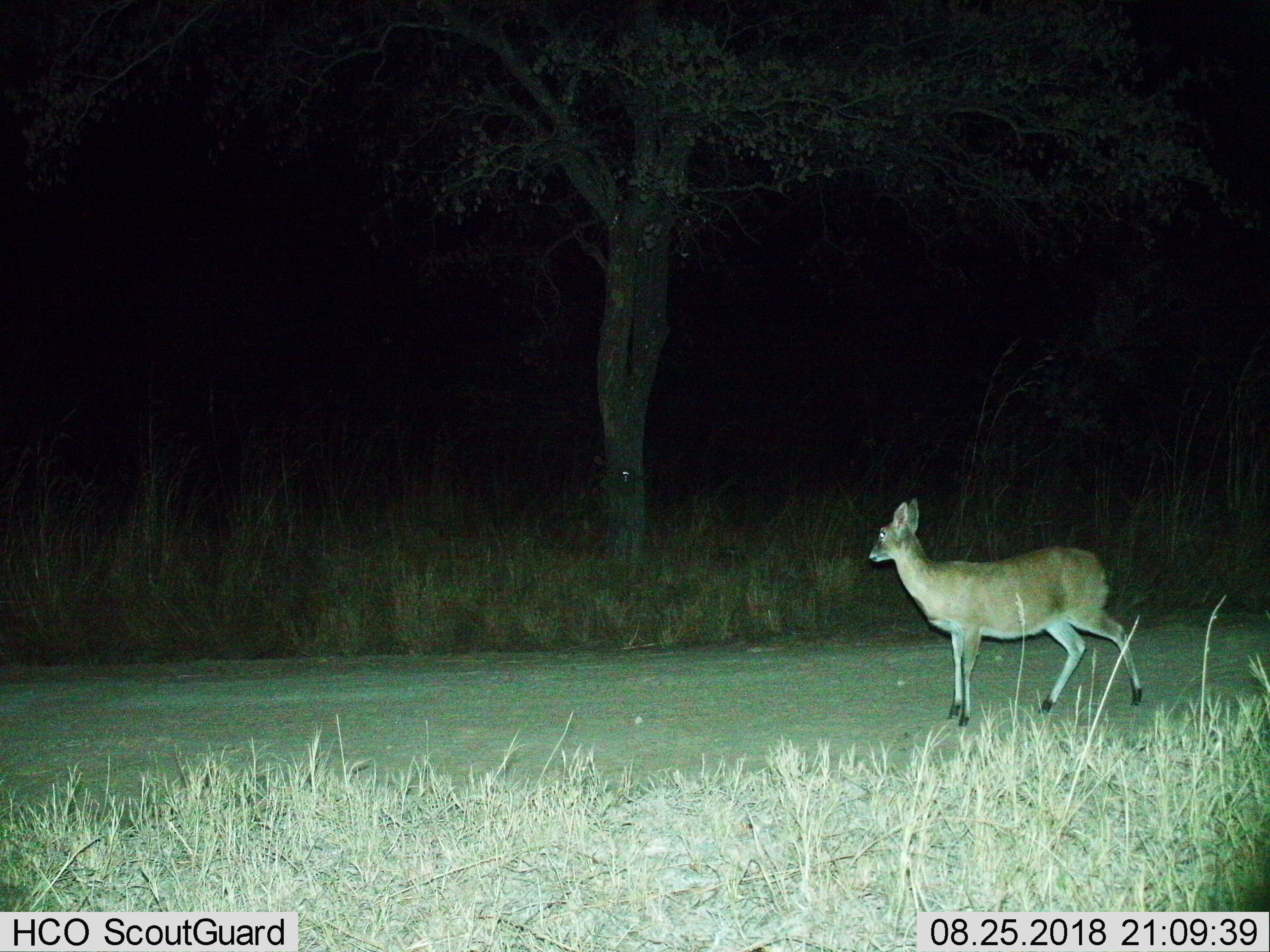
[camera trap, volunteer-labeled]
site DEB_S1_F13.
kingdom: Animalia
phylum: Chordata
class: Mammalia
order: Artiodactyla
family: Bovidae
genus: Sylvicapra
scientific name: Sylvicapra grimmia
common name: common duiker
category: duikercommongrey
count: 1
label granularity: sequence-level